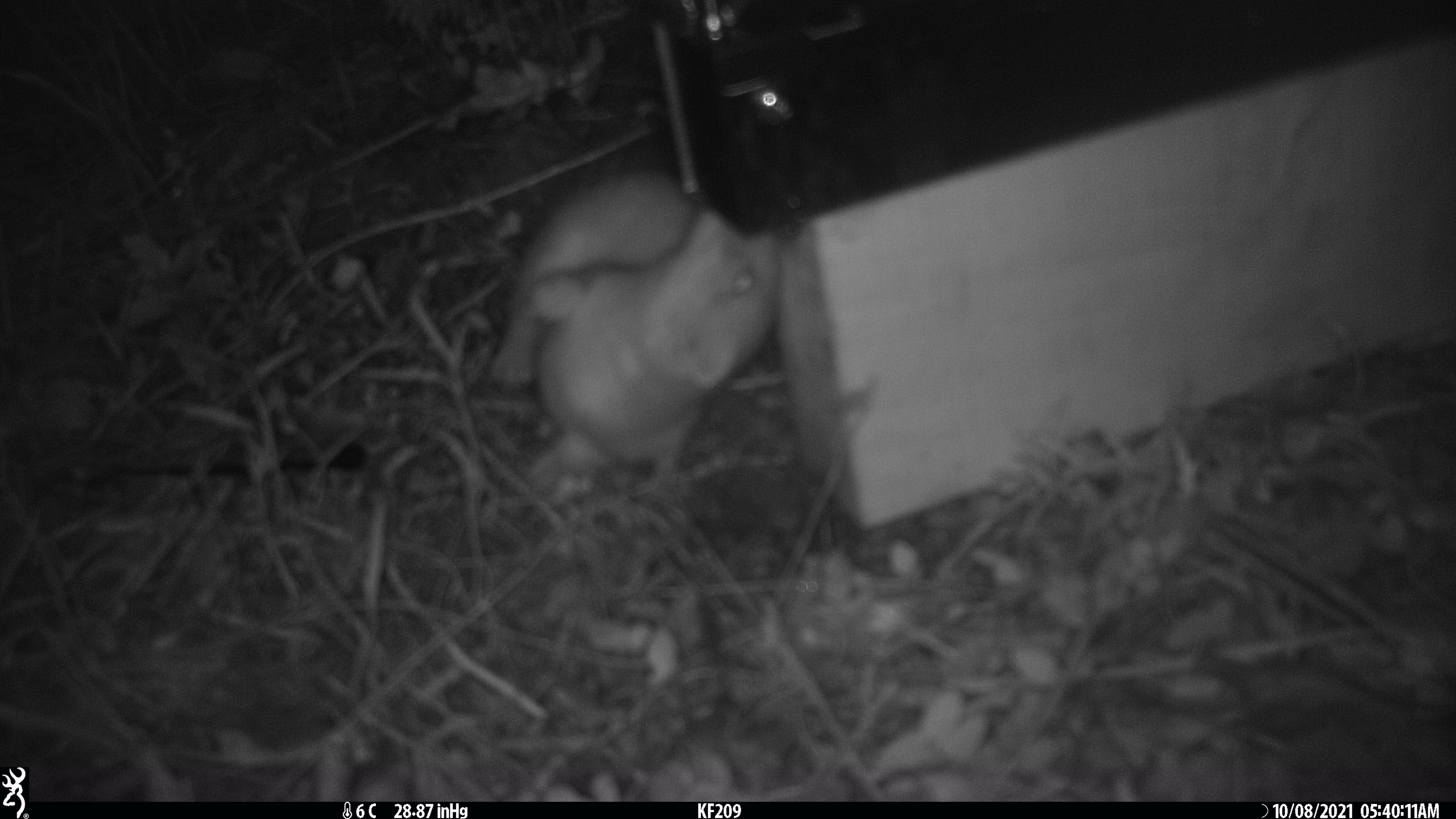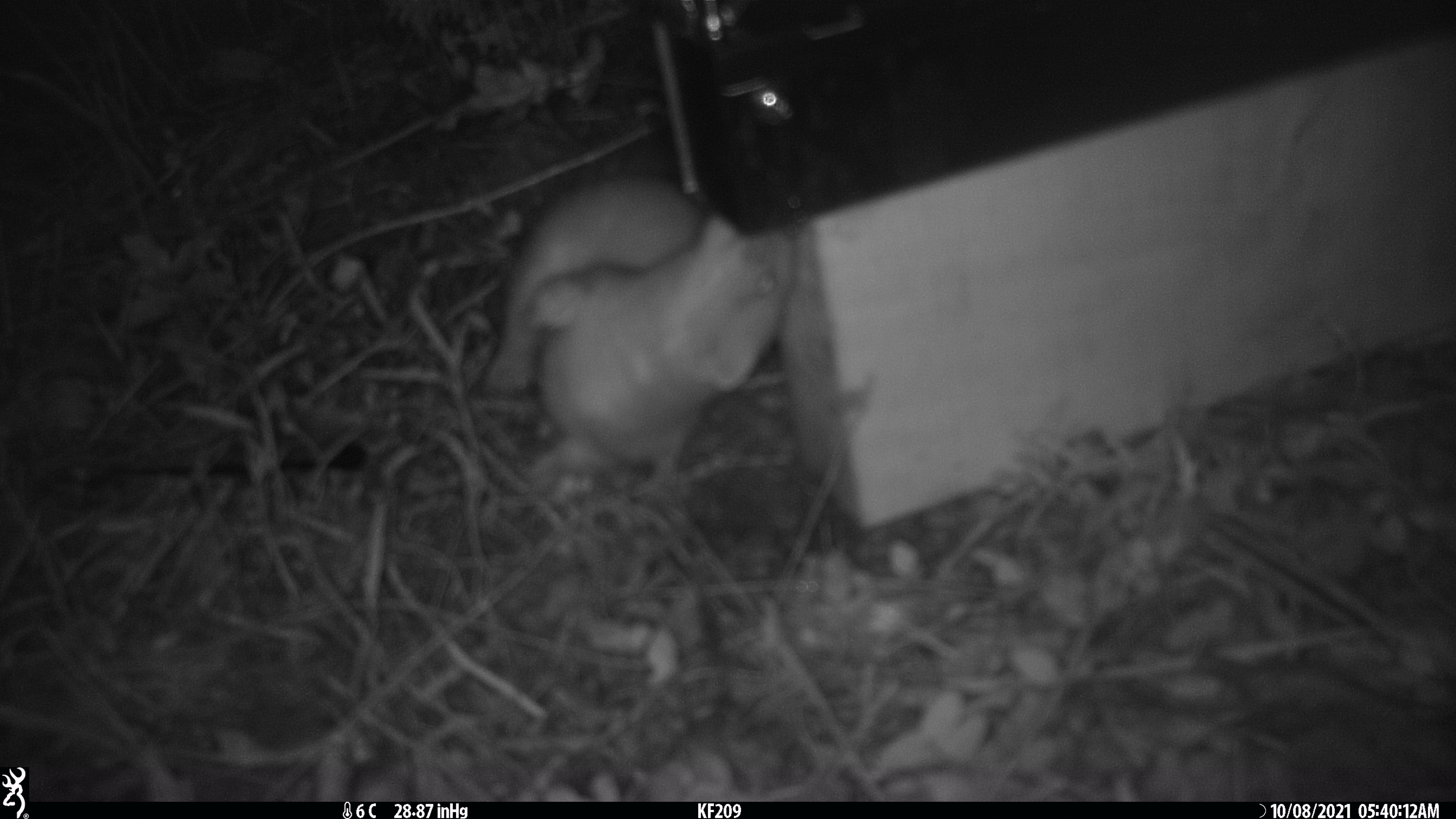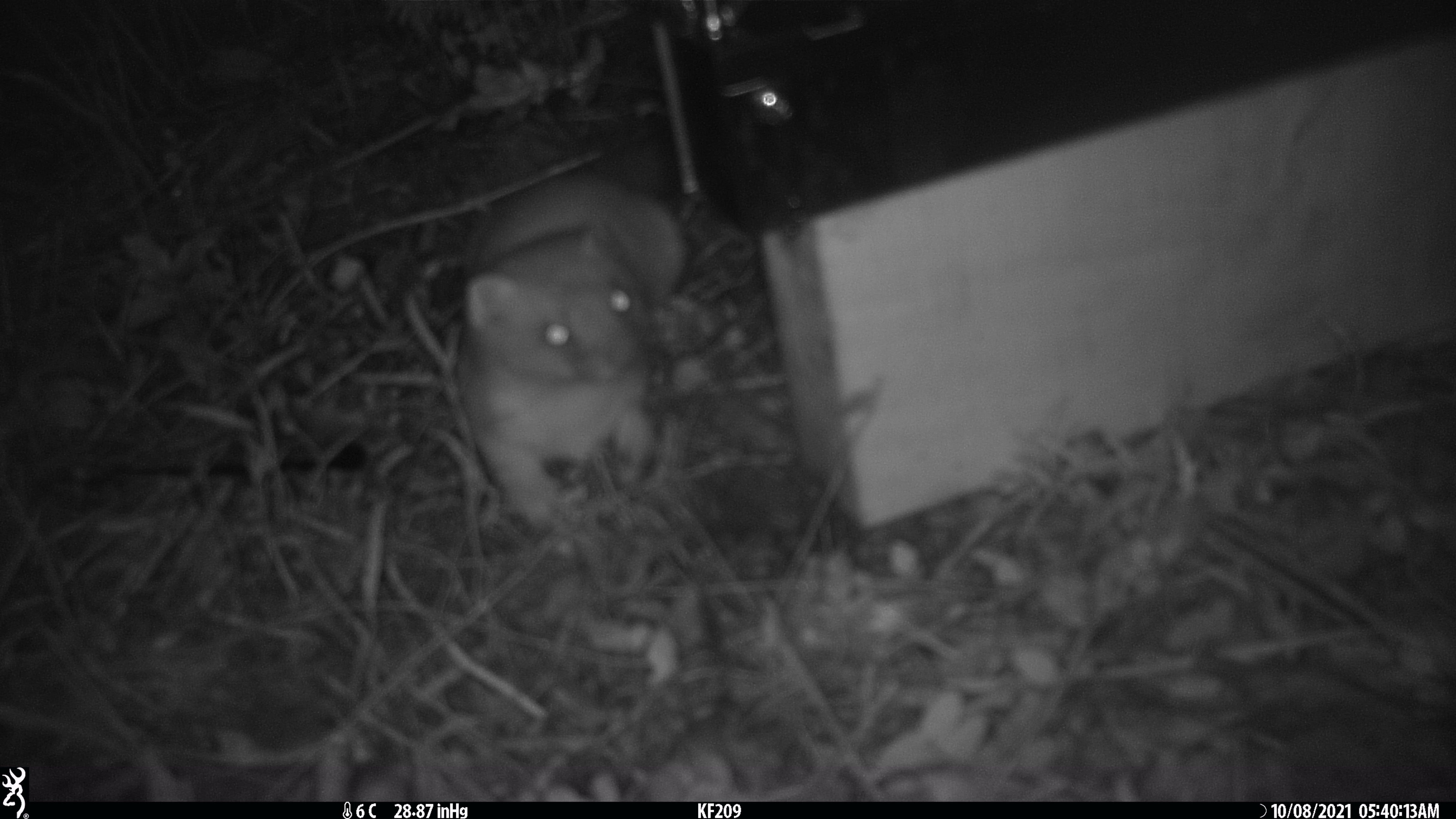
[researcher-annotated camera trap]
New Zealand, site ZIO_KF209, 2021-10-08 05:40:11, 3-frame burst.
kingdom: Animalia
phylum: Chordata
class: Mammalia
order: Carnivora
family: Mustelidae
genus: Mustela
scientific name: Mustela erminea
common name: stoat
Stoat (Mustela erminea).